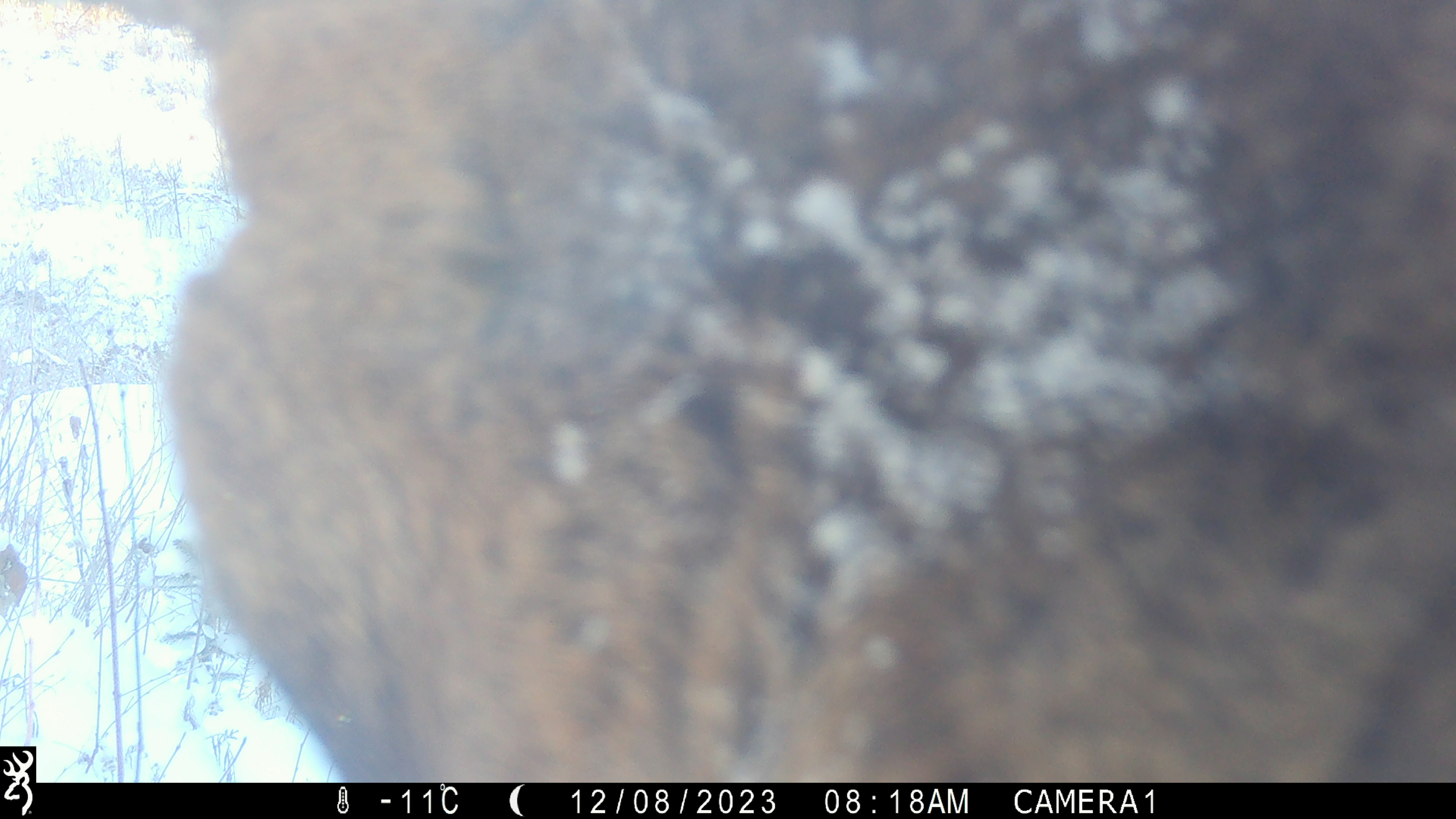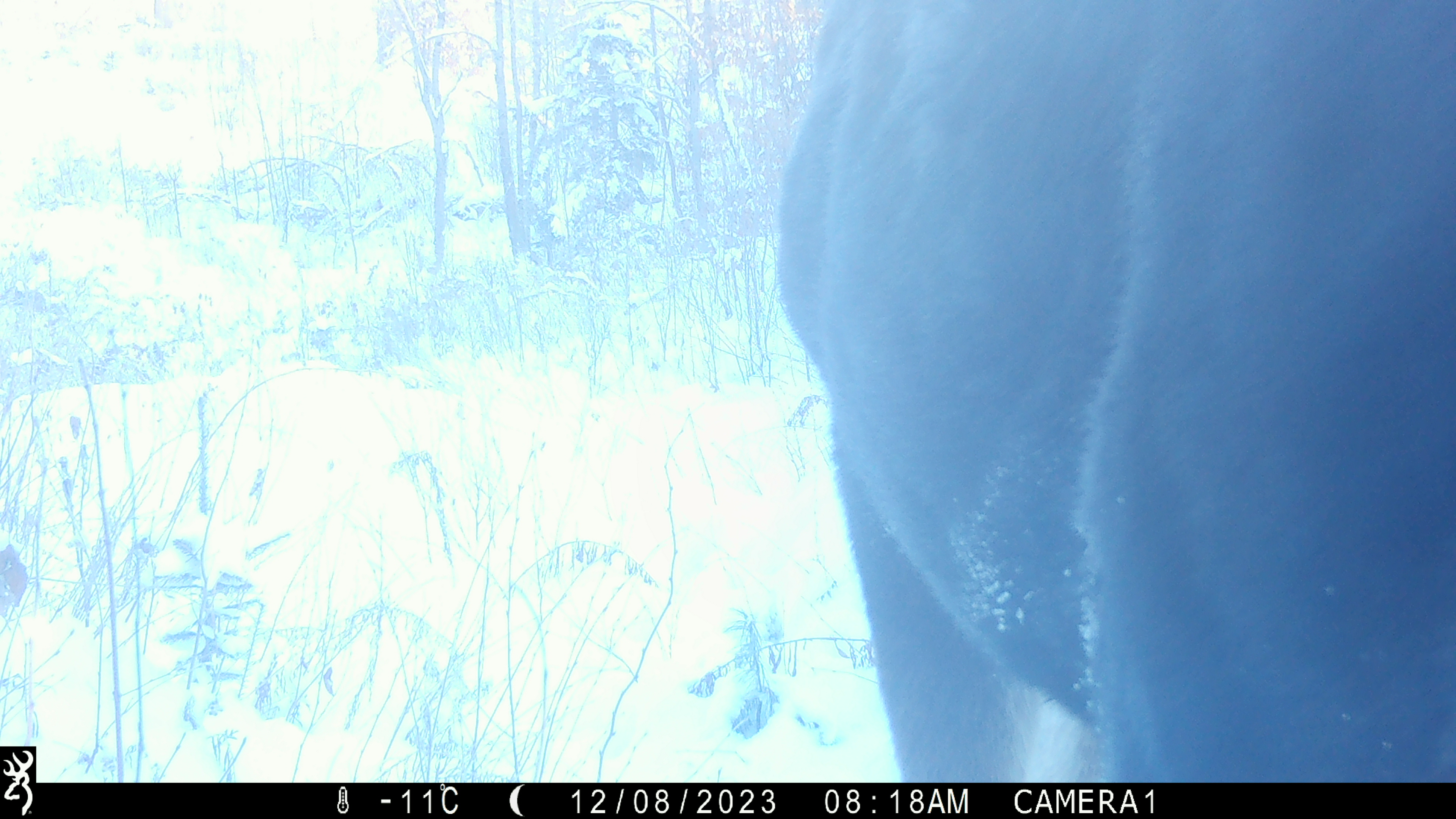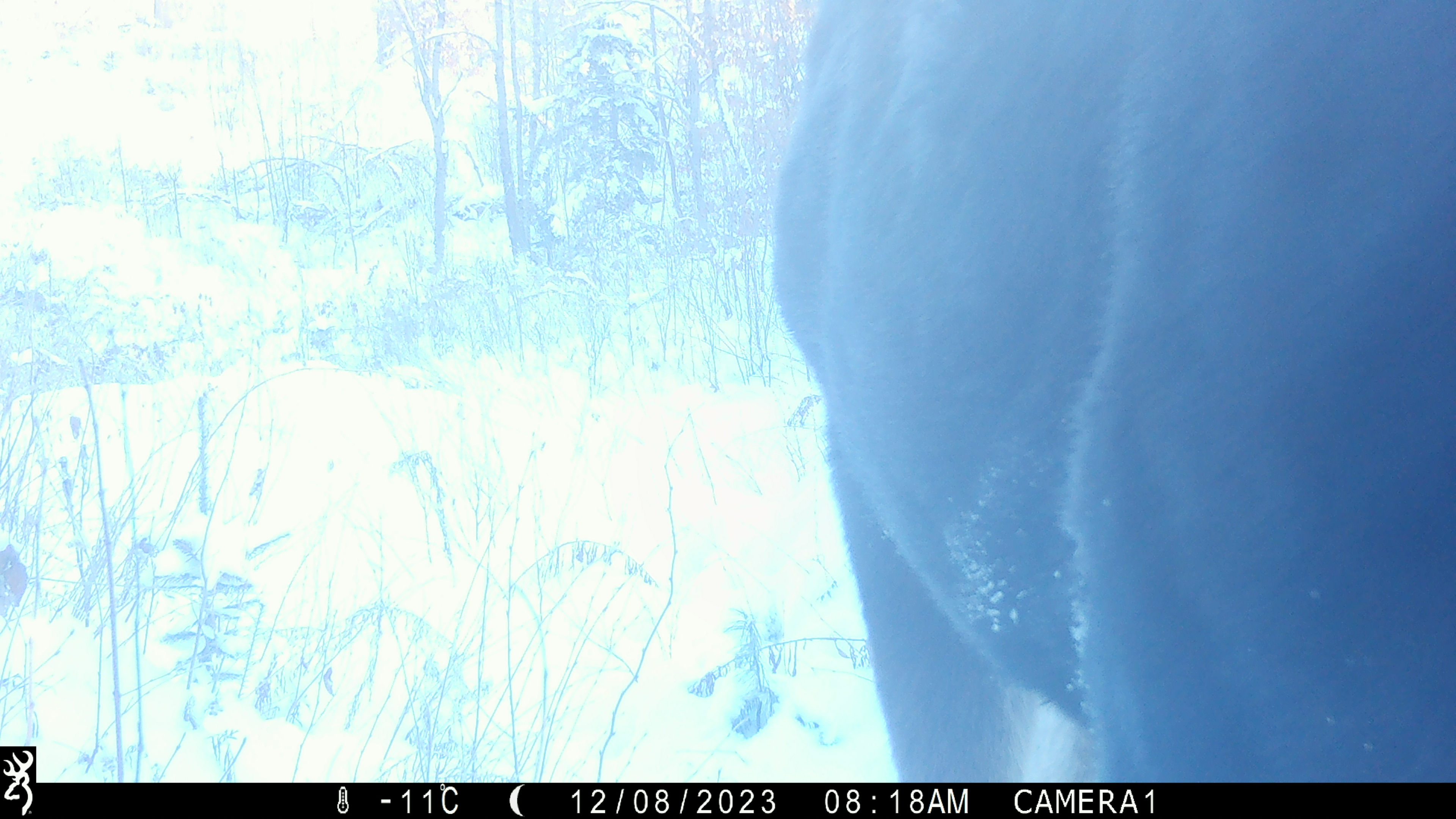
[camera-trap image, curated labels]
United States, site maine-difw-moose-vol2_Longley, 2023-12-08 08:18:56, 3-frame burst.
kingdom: Animalia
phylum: Chordata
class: Mammalia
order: Artiodactyla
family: Cervidae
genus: Alces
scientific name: Alces alces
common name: moose